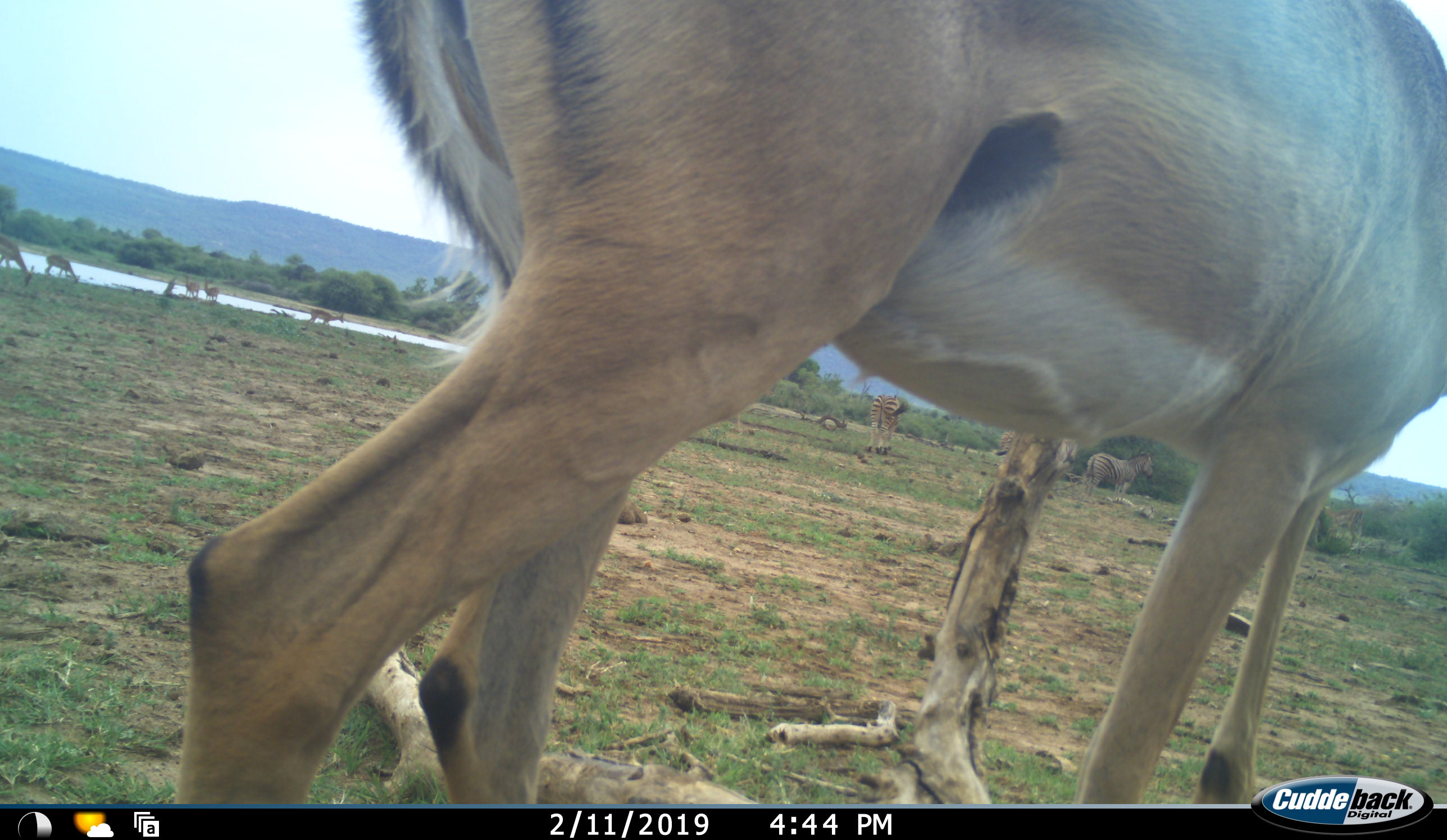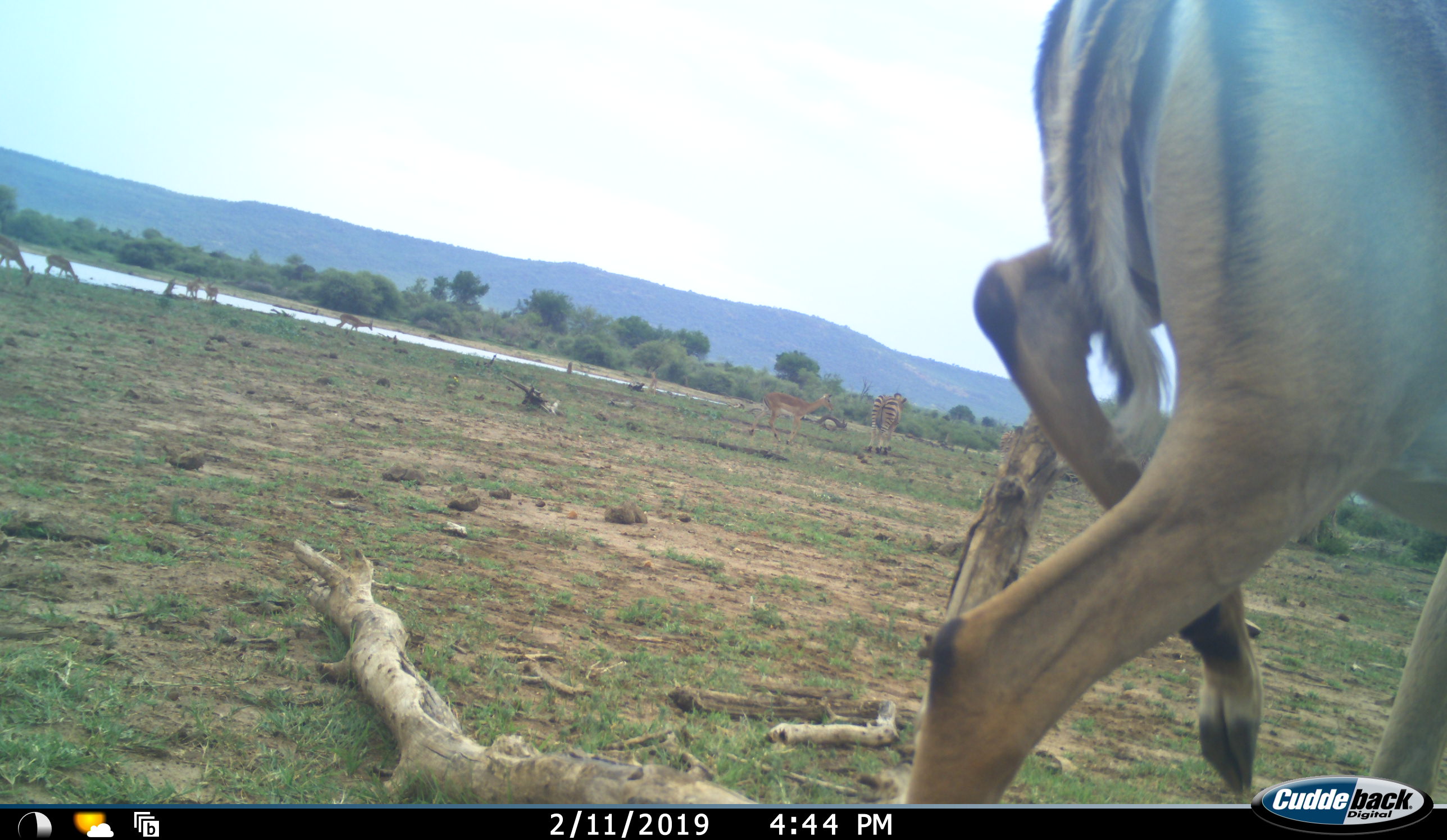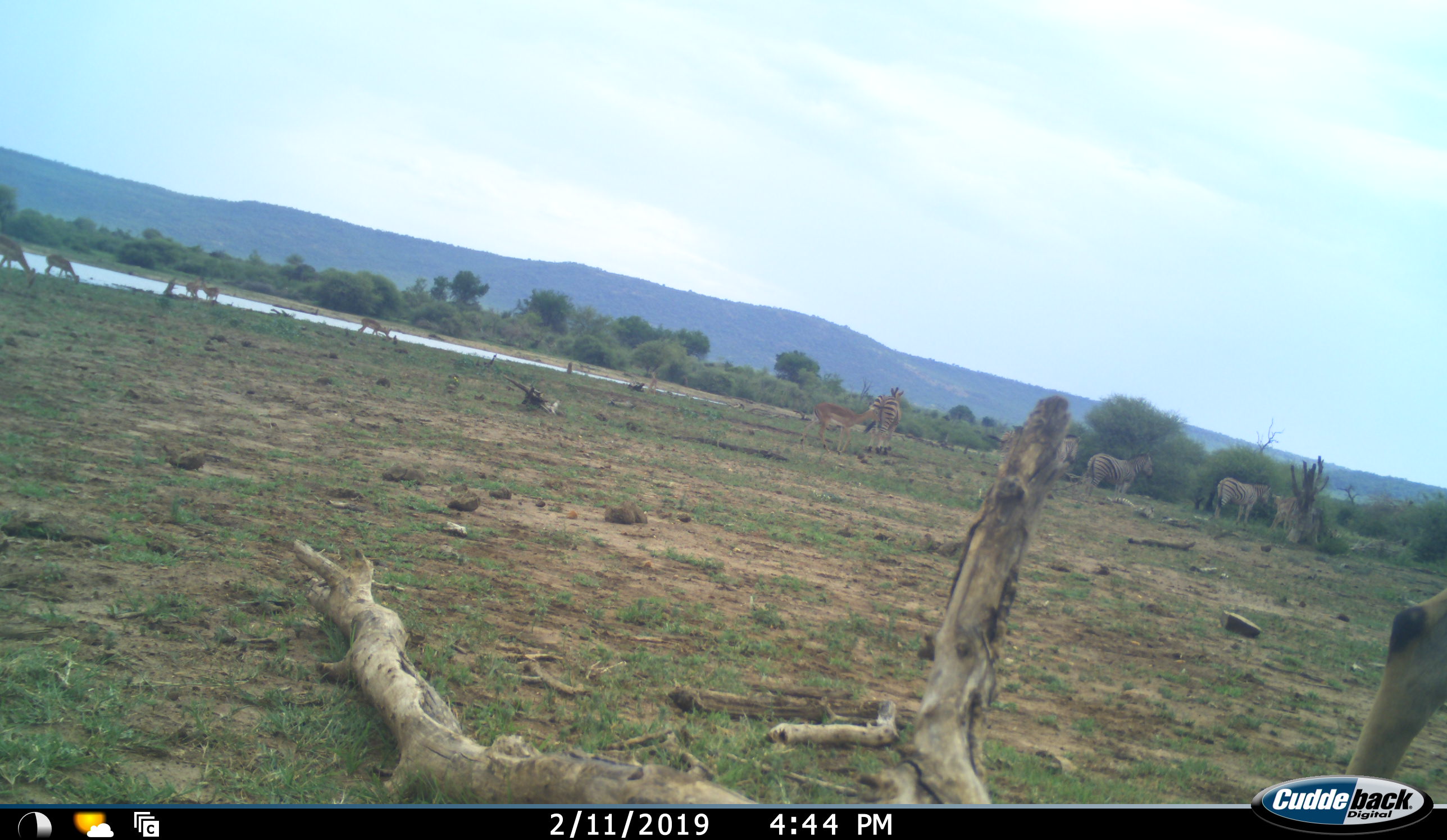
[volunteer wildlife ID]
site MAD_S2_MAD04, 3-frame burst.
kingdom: Animalia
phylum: Chordata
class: Mammalia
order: Perissodactyla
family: Equidae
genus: Equus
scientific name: Equus quagga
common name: plains zebra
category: zebraplains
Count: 4.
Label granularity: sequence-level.